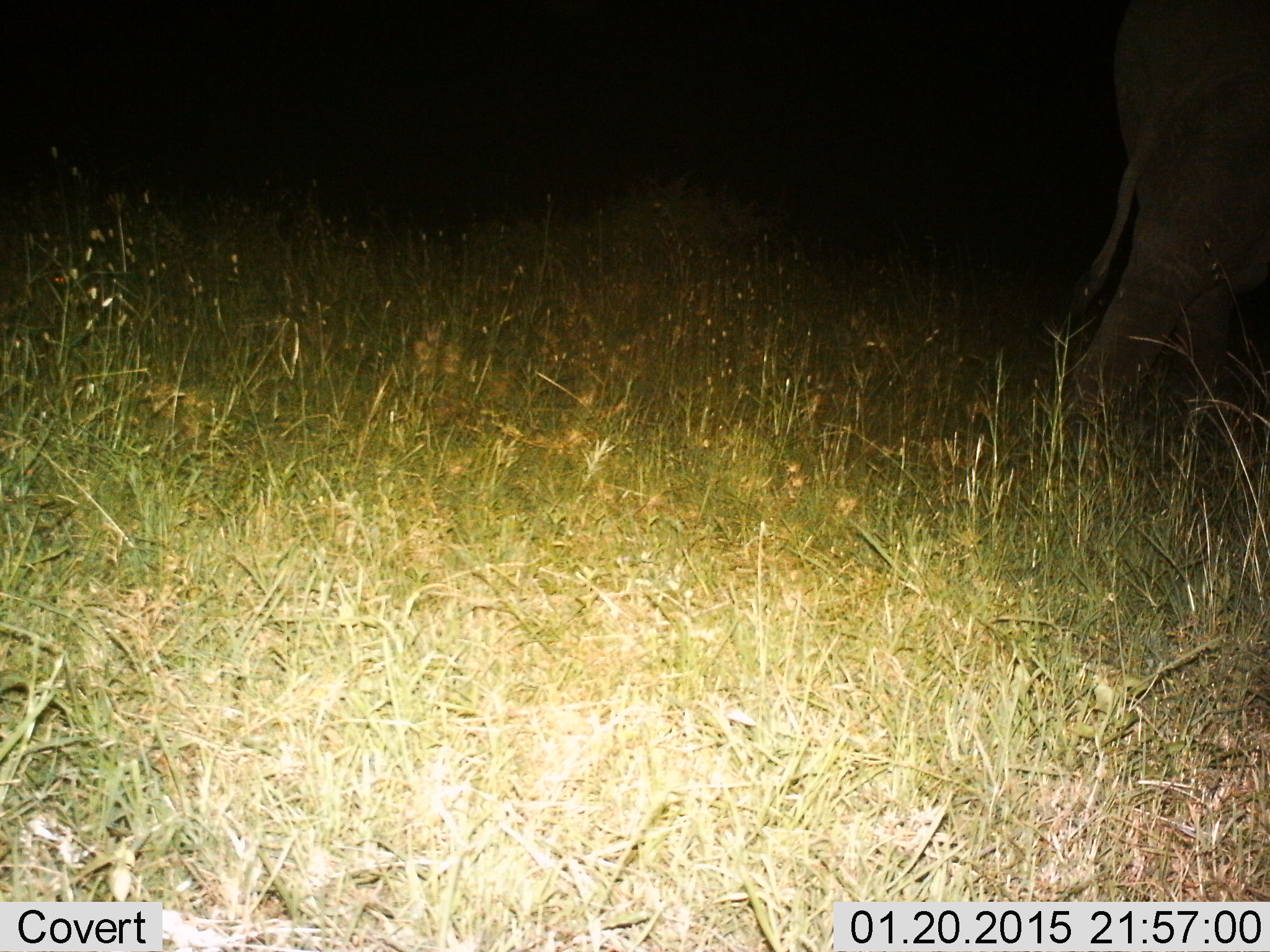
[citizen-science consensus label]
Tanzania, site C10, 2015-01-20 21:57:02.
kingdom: Animalia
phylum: Chordata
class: Mammalia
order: Proboscidea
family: Elephantidae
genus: Loxodonta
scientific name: Loxodonta africana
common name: african bush elephant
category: elephant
Elephant (african bush elephant) (Loxodonta africana), count 1. Behavior (volunteer vote fractions): standing 0%, resting 0%, moving 100%, interacting 0%. Young present (vote fraction): 0%. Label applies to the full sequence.